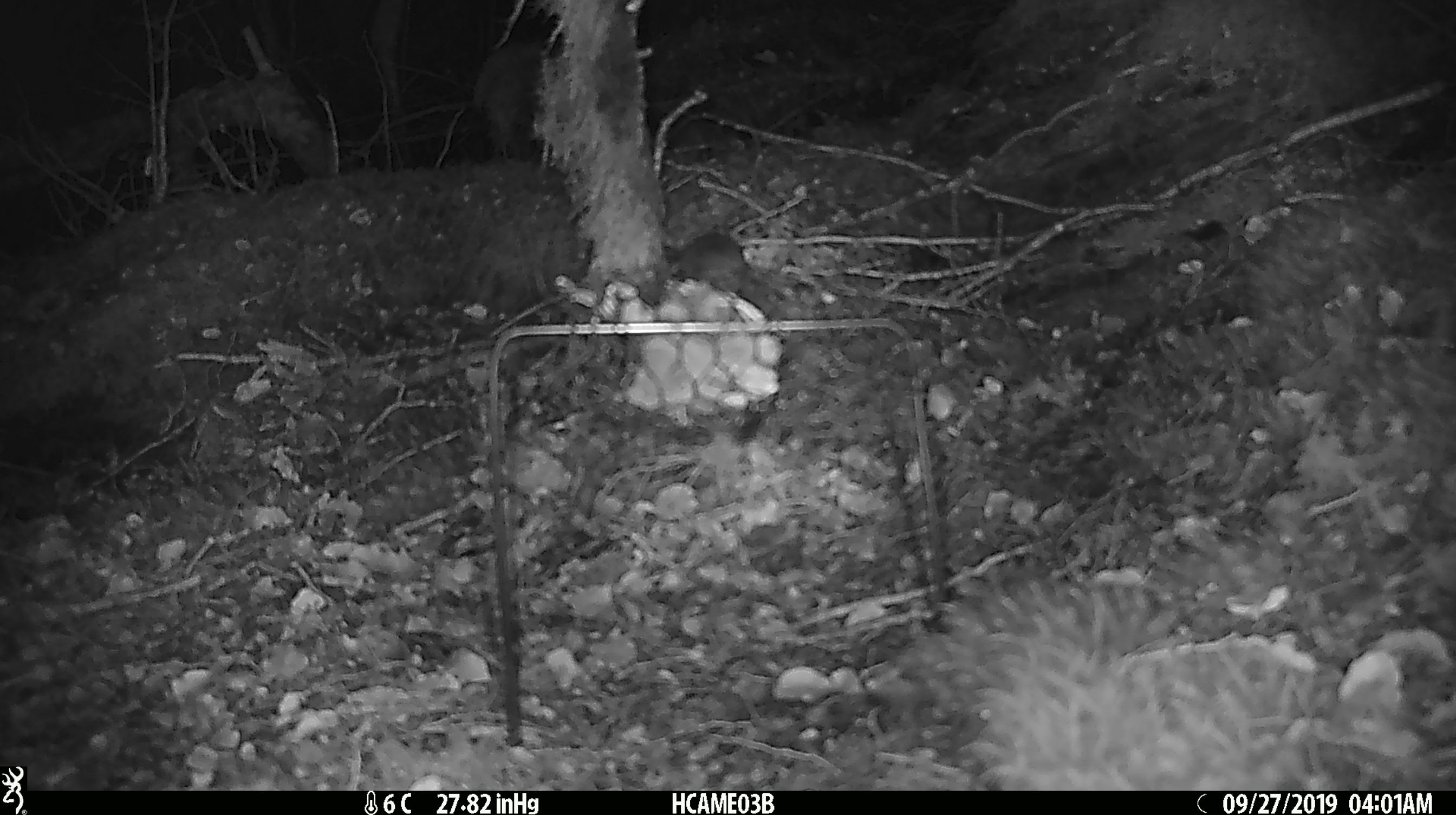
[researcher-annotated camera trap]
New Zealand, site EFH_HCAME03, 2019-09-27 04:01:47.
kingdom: Animalia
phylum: Chordata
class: Mammalia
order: Rodentia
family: Muridae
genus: Mus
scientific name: Mus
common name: mouse